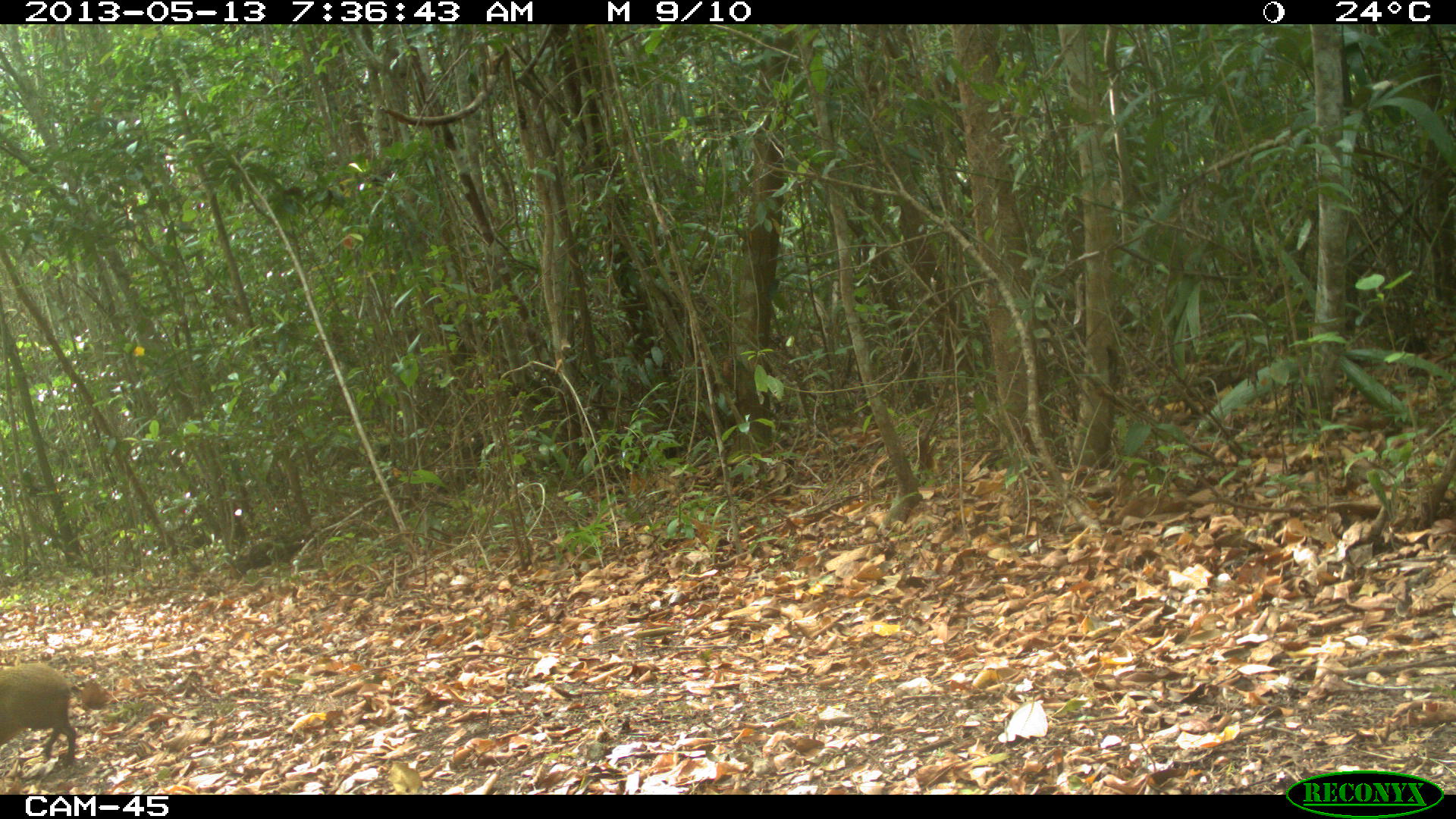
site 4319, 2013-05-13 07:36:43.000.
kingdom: Animalia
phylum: Chordata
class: Mammalia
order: Rodentia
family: Dasyproctidae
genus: Dasyprocta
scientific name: Dasyprocta punctata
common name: central american agouti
Dasyprocta punctata (central american agouti), count 1.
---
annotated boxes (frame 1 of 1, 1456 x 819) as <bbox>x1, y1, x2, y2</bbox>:
dasyprocta punctata: <bbox>0, 661, 78, 766</bbox>